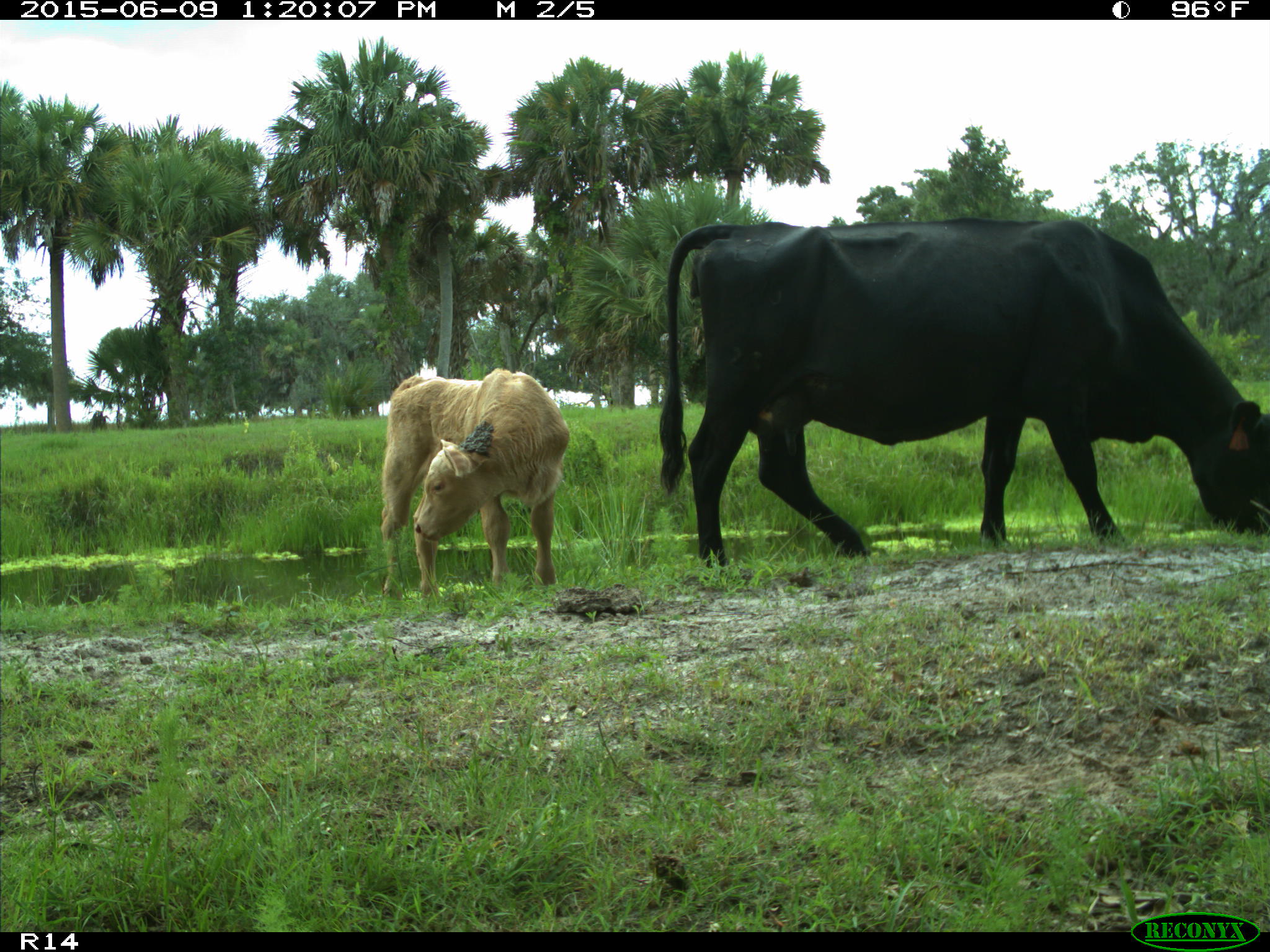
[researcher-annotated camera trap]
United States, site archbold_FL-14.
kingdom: Animalia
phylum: Chordata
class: Mammalia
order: Artiodactyla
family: Bovidae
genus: Bos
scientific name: Bos taurus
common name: domestic cow